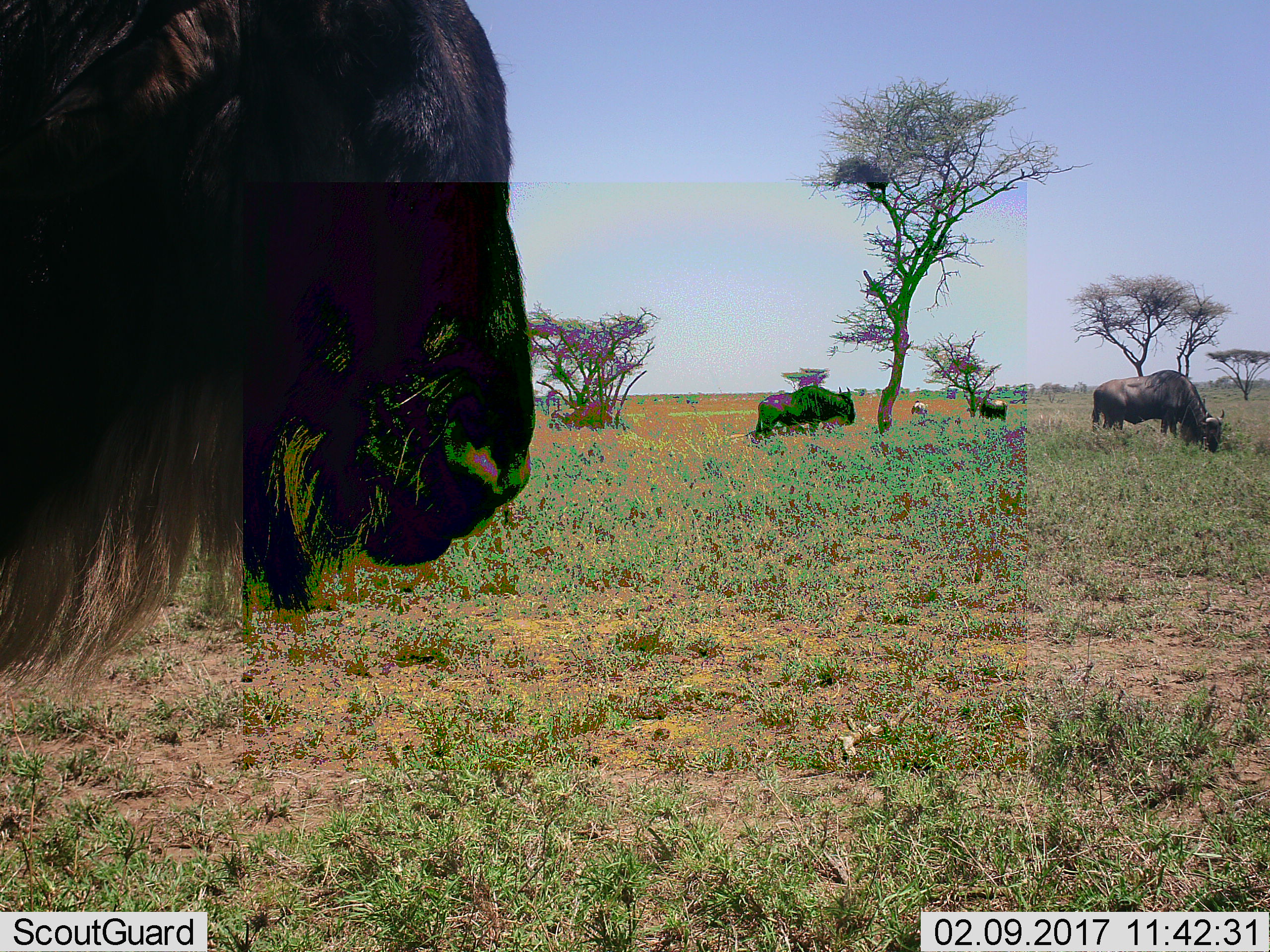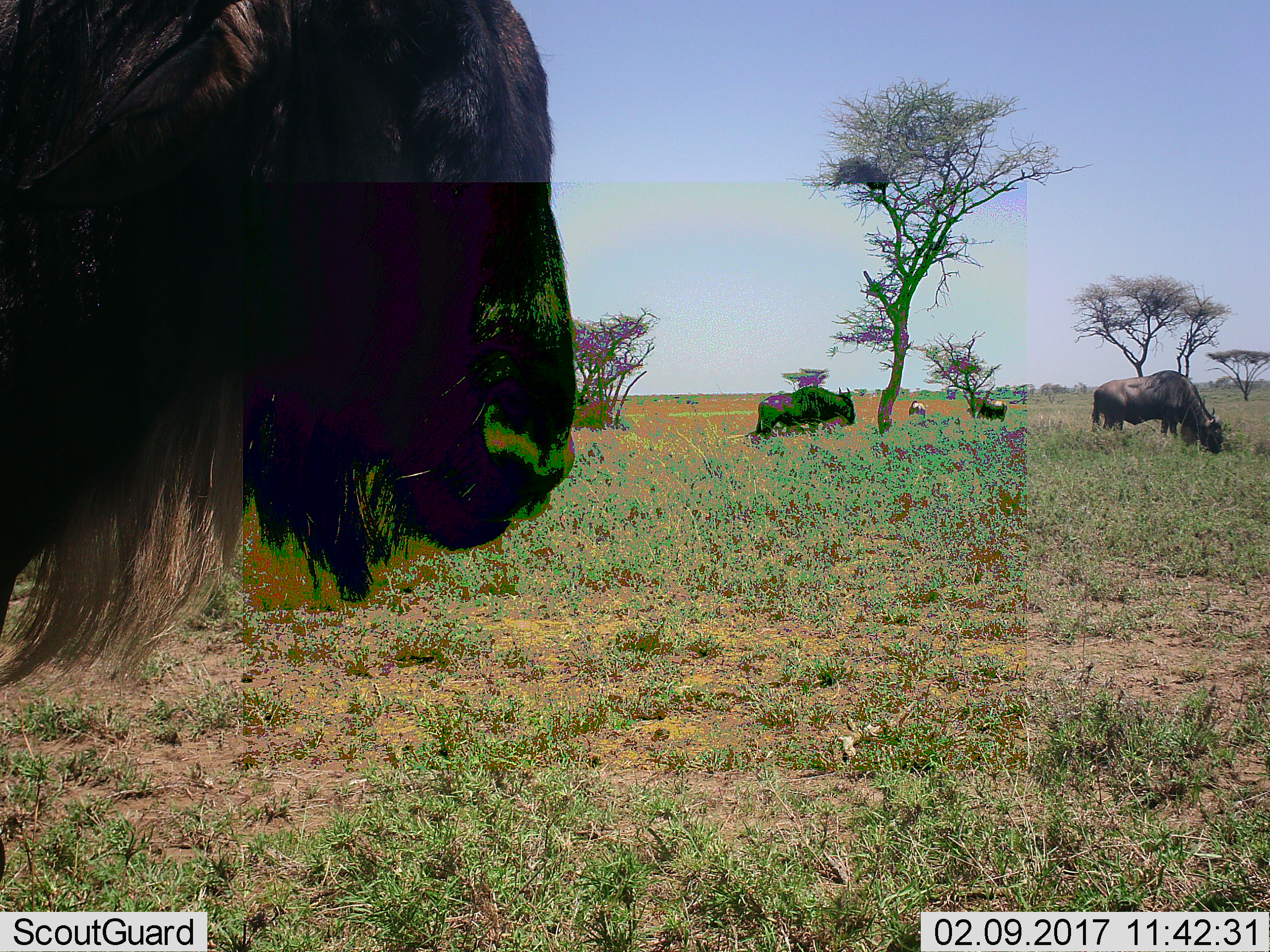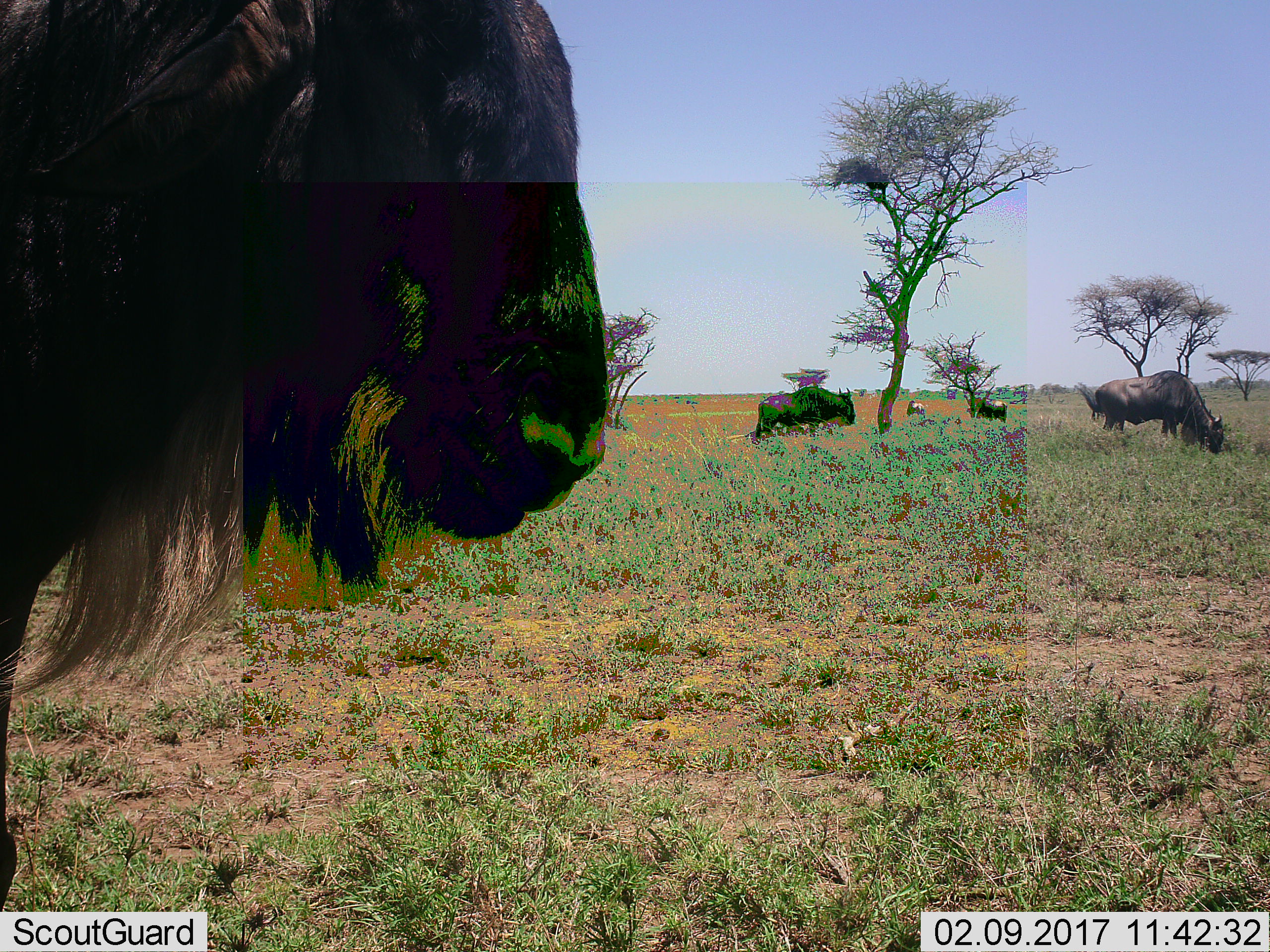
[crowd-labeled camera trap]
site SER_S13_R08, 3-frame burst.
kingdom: Animalia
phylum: Chordata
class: Mammalia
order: Artiodactyla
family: Bovidae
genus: Connochaetes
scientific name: Connochaetes taurinus taurinus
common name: blue wildebeest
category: wildebeestblue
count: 5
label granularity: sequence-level